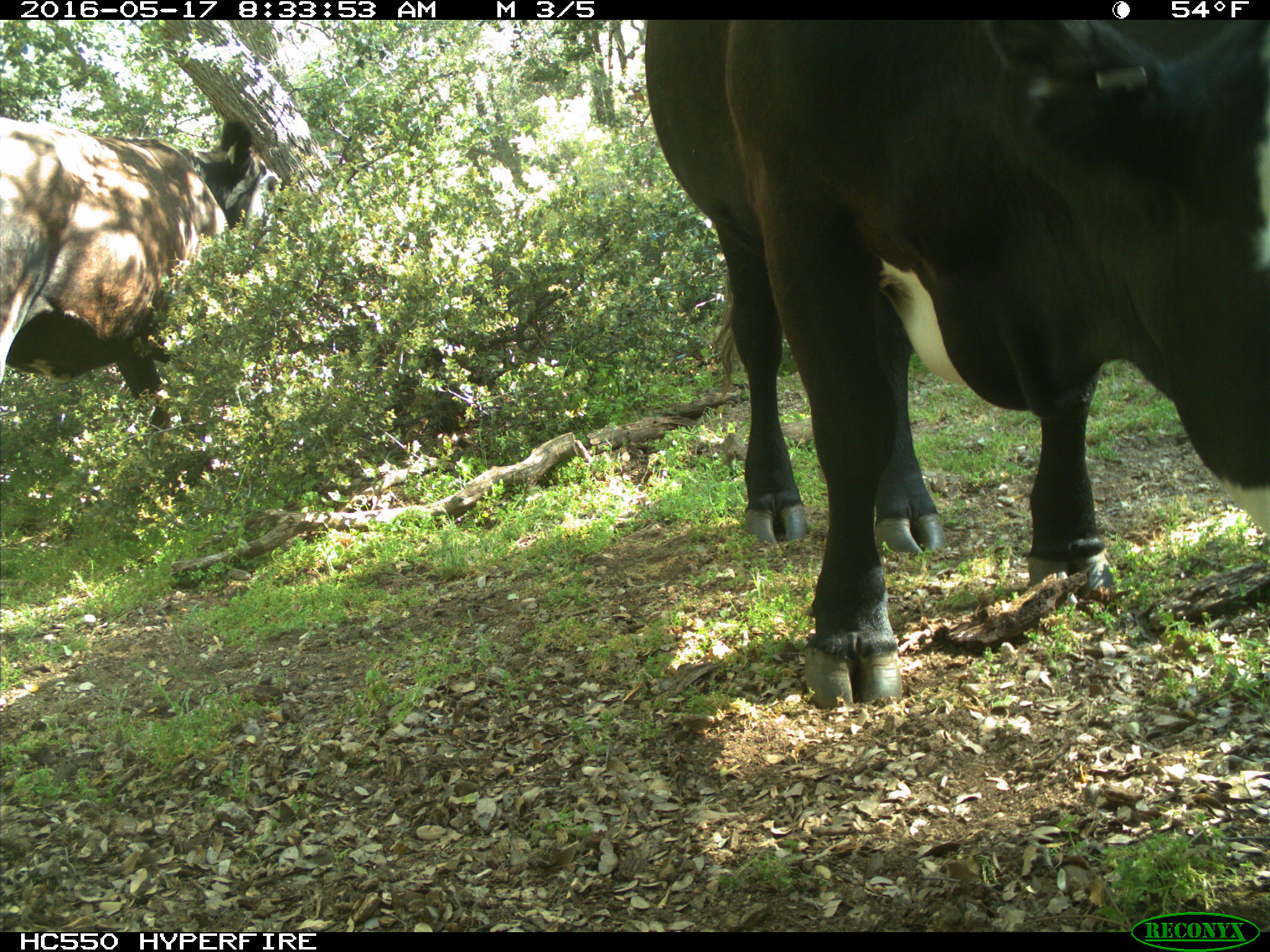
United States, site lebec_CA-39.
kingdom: Animalia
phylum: Chordata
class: Mammalia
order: Artiodactyla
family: Bovidae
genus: Bos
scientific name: Bos taurus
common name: domestic cow